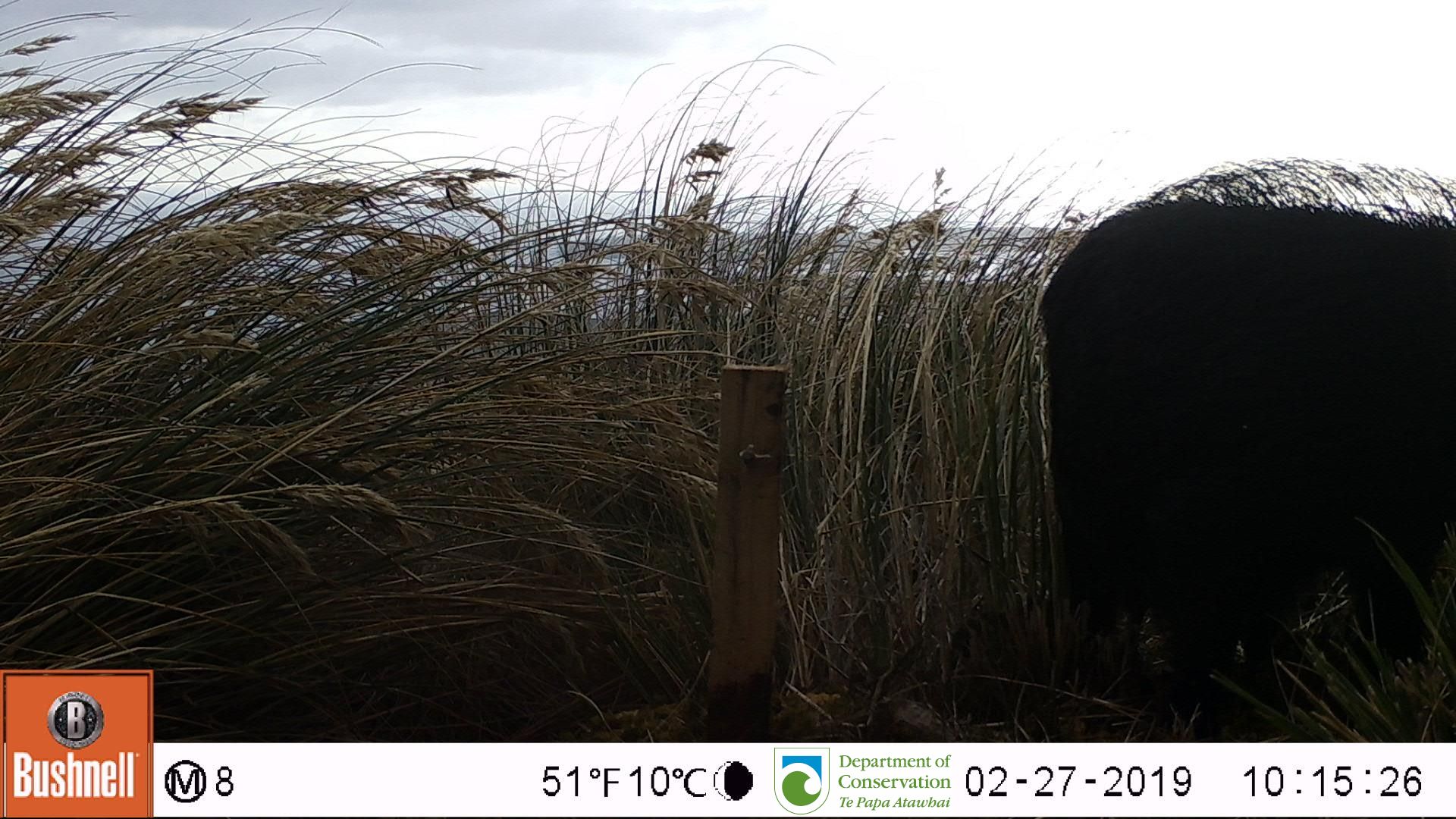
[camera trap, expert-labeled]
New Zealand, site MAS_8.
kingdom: Animalia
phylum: Chordata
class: Mammalia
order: Artiodactyla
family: Suidae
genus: Sus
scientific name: Sus scrofa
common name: pig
Pig (Sus scrofa).